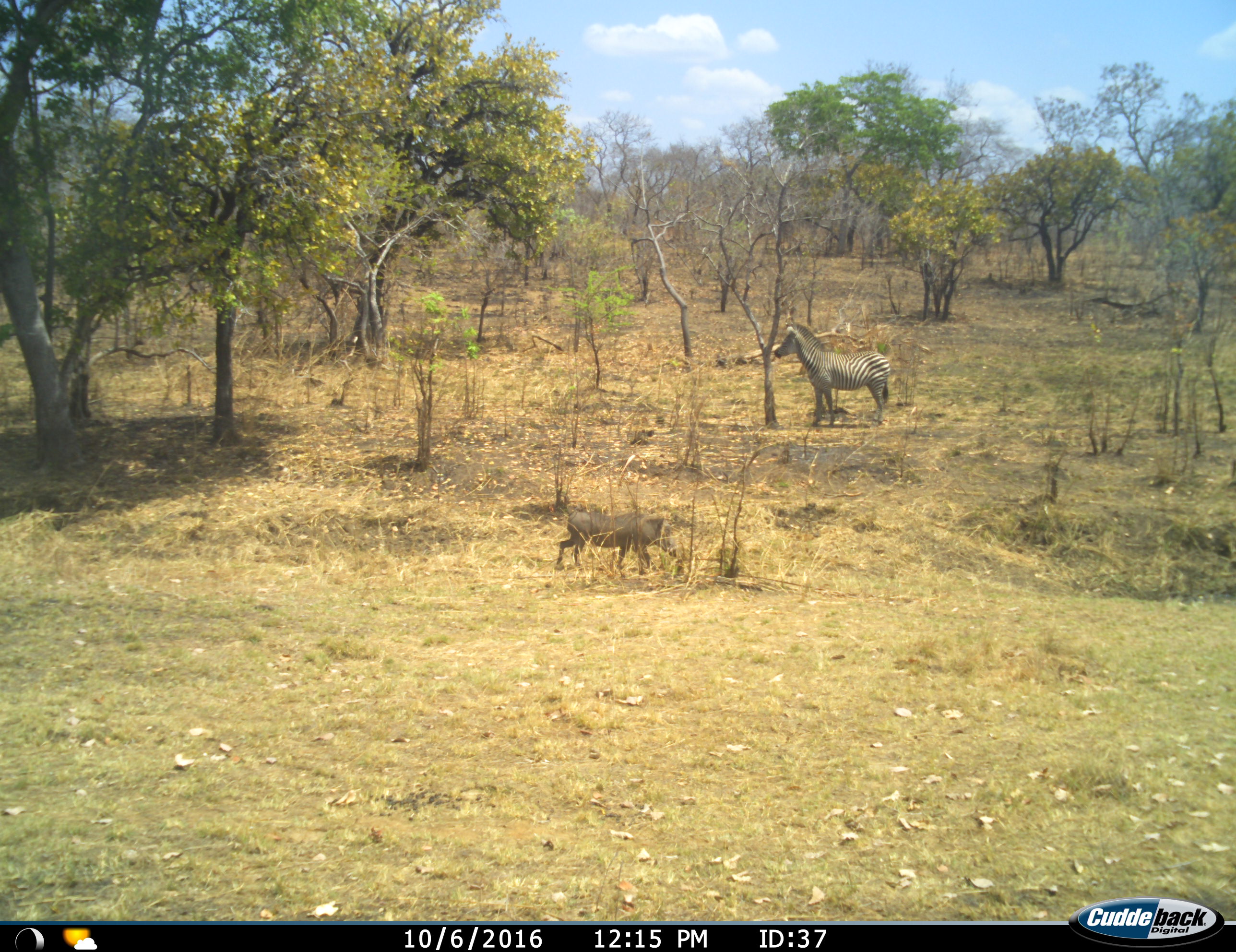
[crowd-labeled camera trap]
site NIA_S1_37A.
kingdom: Animalia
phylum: Chordata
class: Mammalia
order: Artiodactyla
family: Suidae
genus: Phacochoerus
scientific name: Phacochoerus africanus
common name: warthog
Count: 1.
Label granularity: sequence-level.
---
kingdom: Animalia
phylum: Chordata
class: Mammalia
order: Perissodactyla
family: Equidae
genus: Equus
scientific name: Equus quagga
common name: plains zebra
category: zebraplains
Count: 1.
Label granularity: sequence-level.